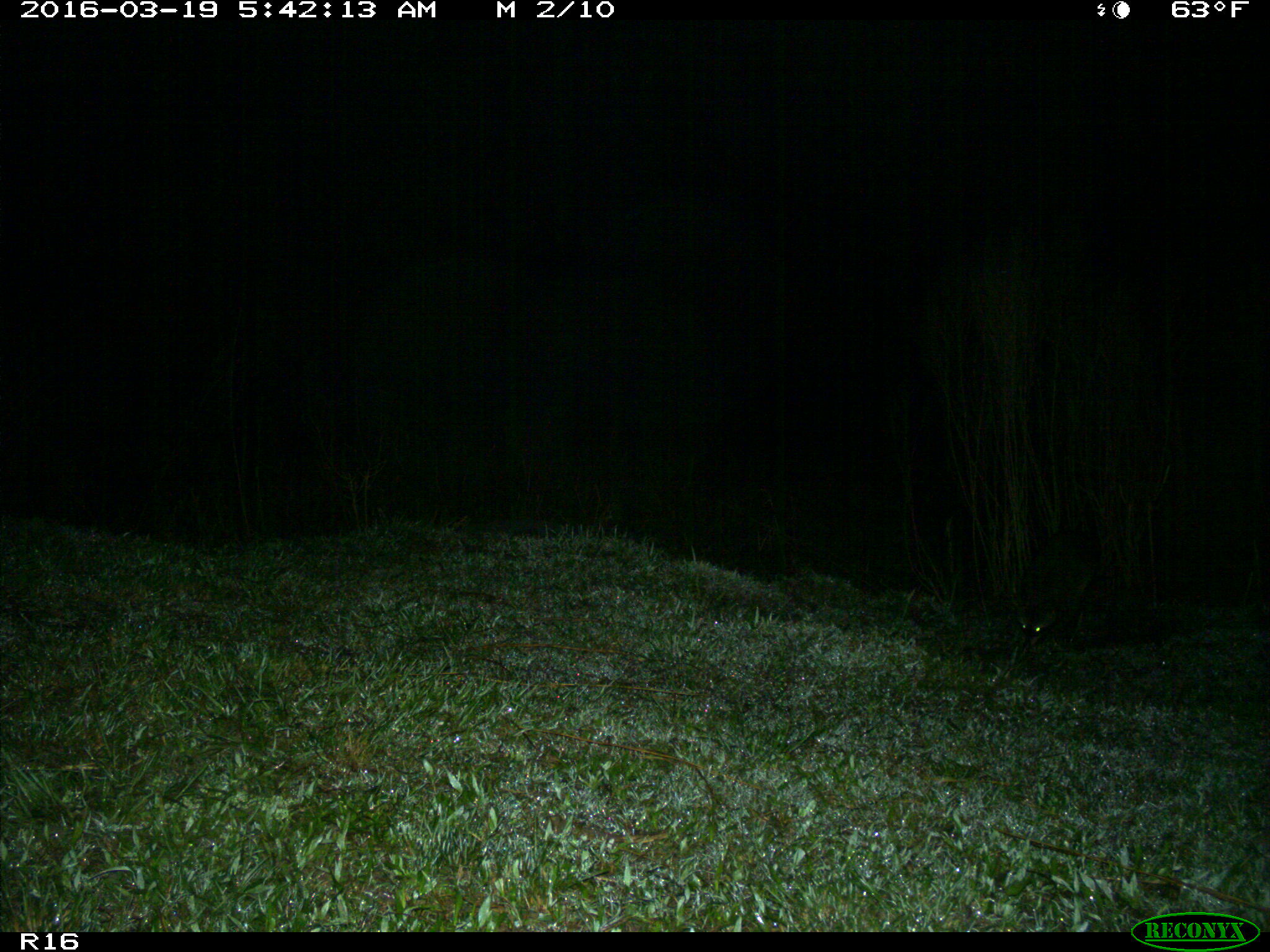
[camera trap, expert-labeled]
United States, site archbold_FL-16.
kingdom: Animalia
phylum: Chordata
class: Mammalia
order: Carnivora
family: Procyonidae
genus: Procyon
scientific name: Procyon lotor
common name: common raccoon